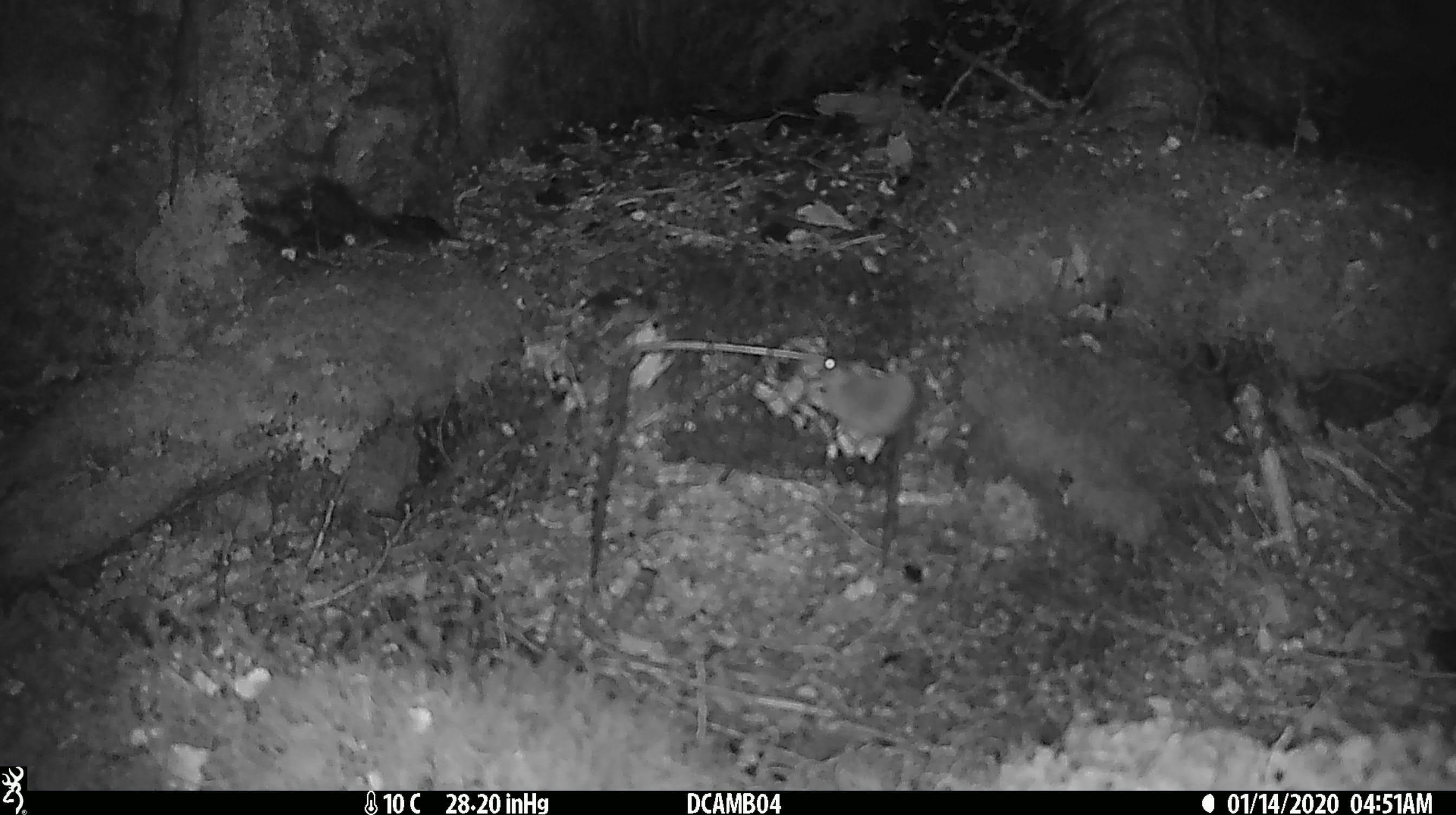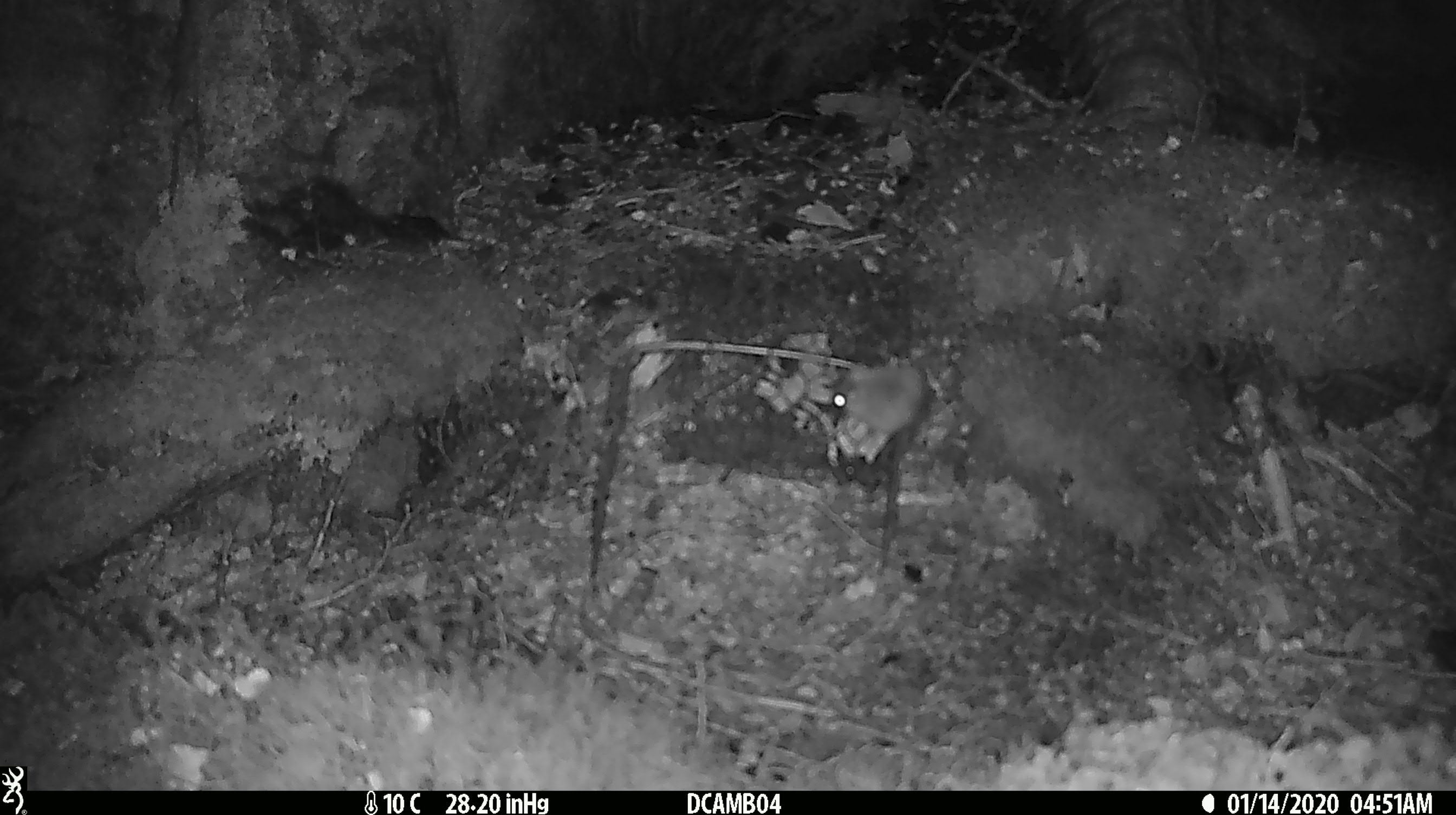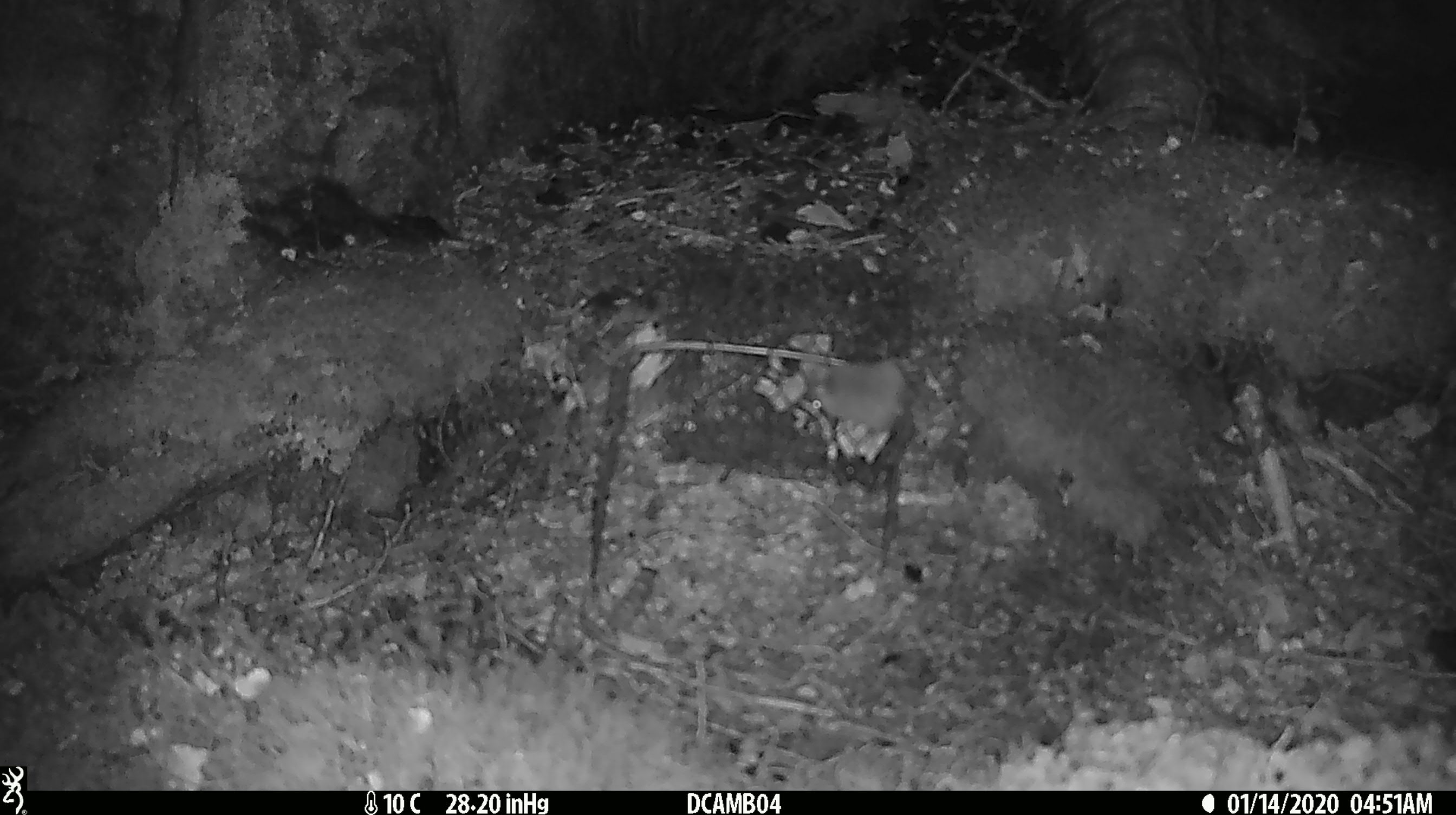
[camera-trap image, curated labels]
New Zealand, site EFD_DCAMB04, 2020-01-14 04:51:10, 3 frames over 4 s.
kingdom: Animalia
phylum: Chordata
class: Mammalia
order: Rodentia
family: Muridae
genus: Mus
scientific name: Mus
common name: mouse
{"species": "mouse (Mus)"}